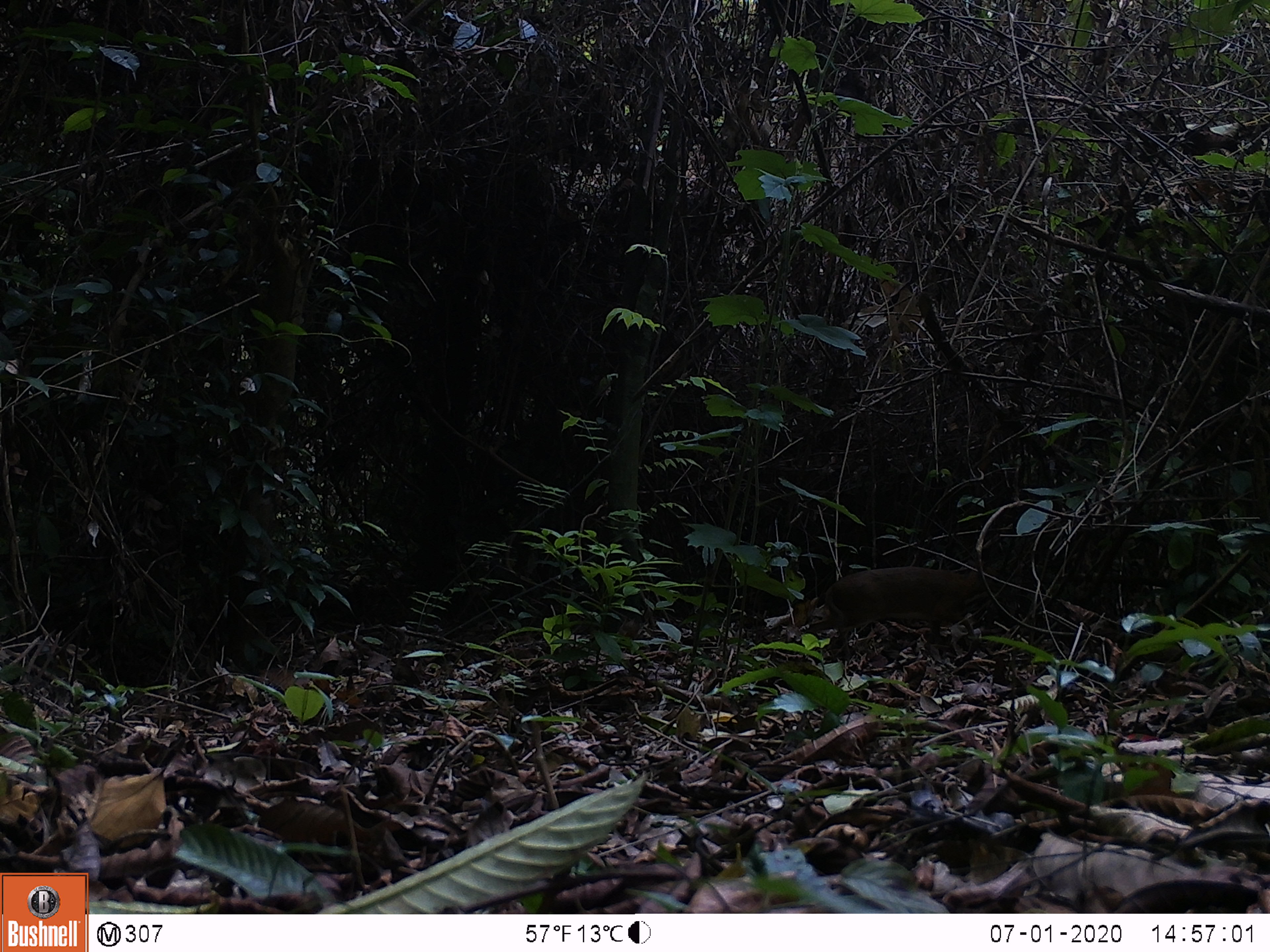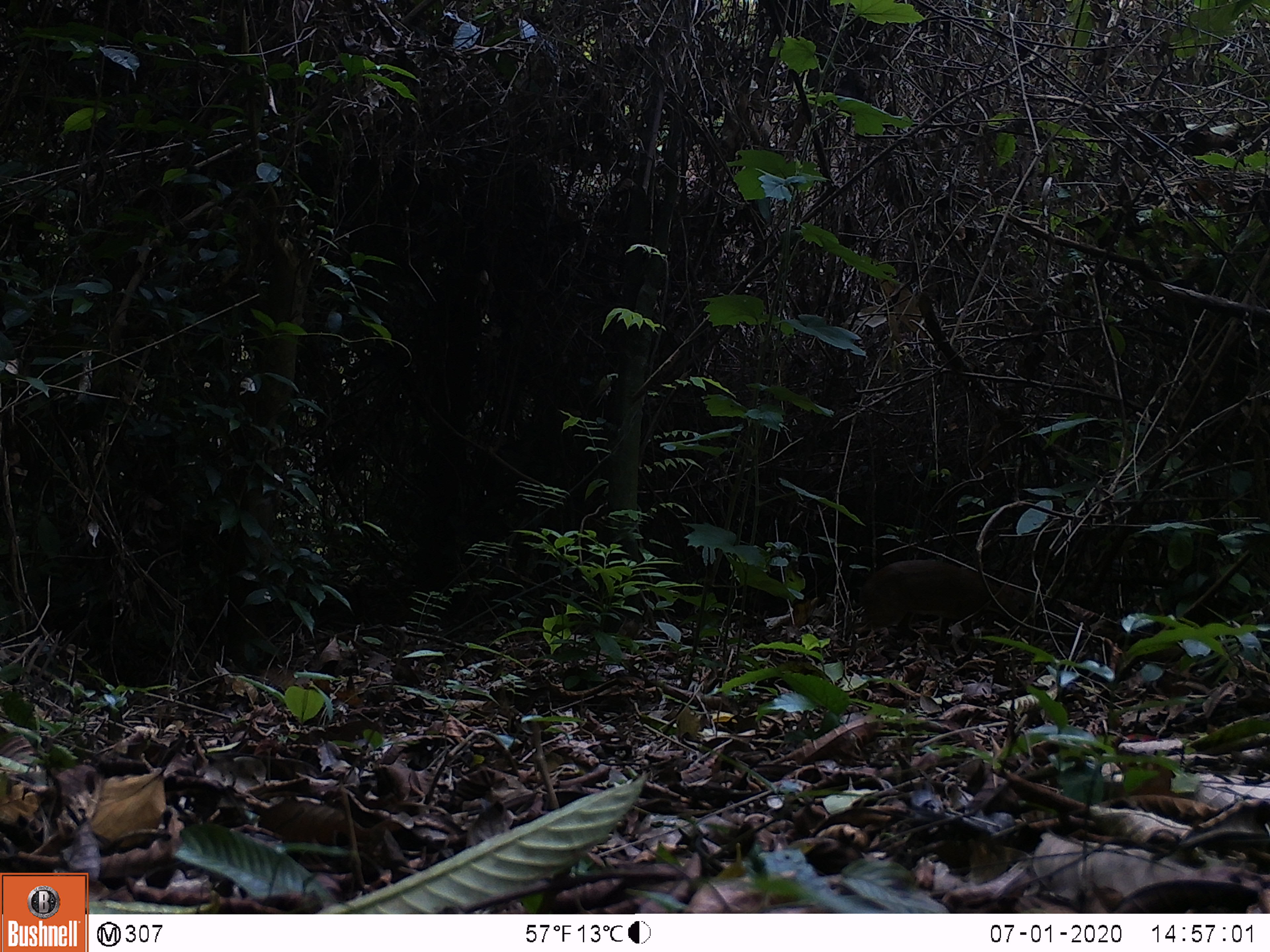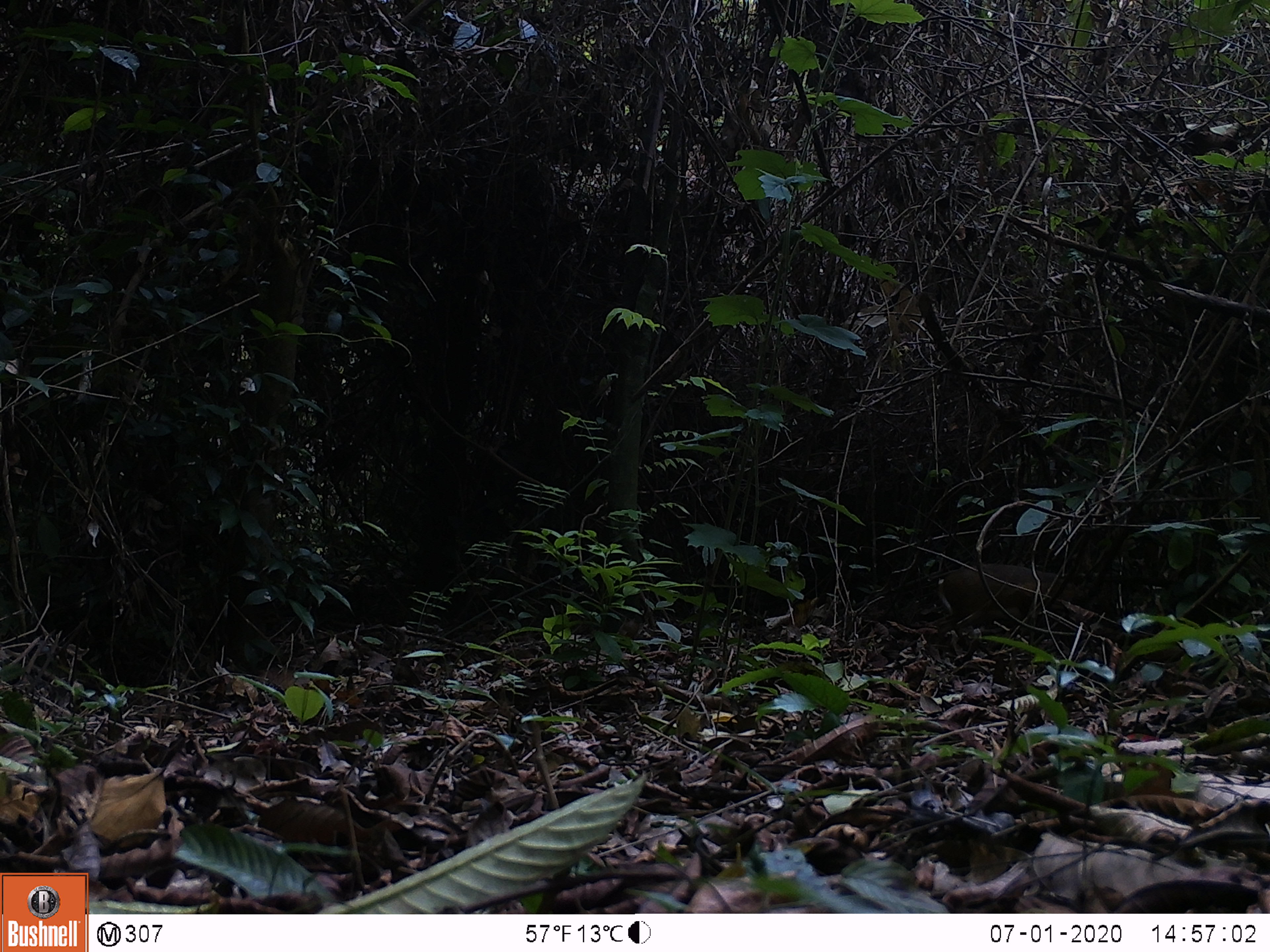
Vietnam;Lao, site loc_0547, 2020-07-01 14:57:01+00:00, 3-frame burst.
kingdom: Animalia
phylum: Chordata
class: Mammalia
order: Artiodactyla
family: Tragulidae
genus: Moschiola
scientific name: Moschiola meminna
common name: chevrotain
Chevrotain (Moschiola meminna). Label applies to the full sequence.